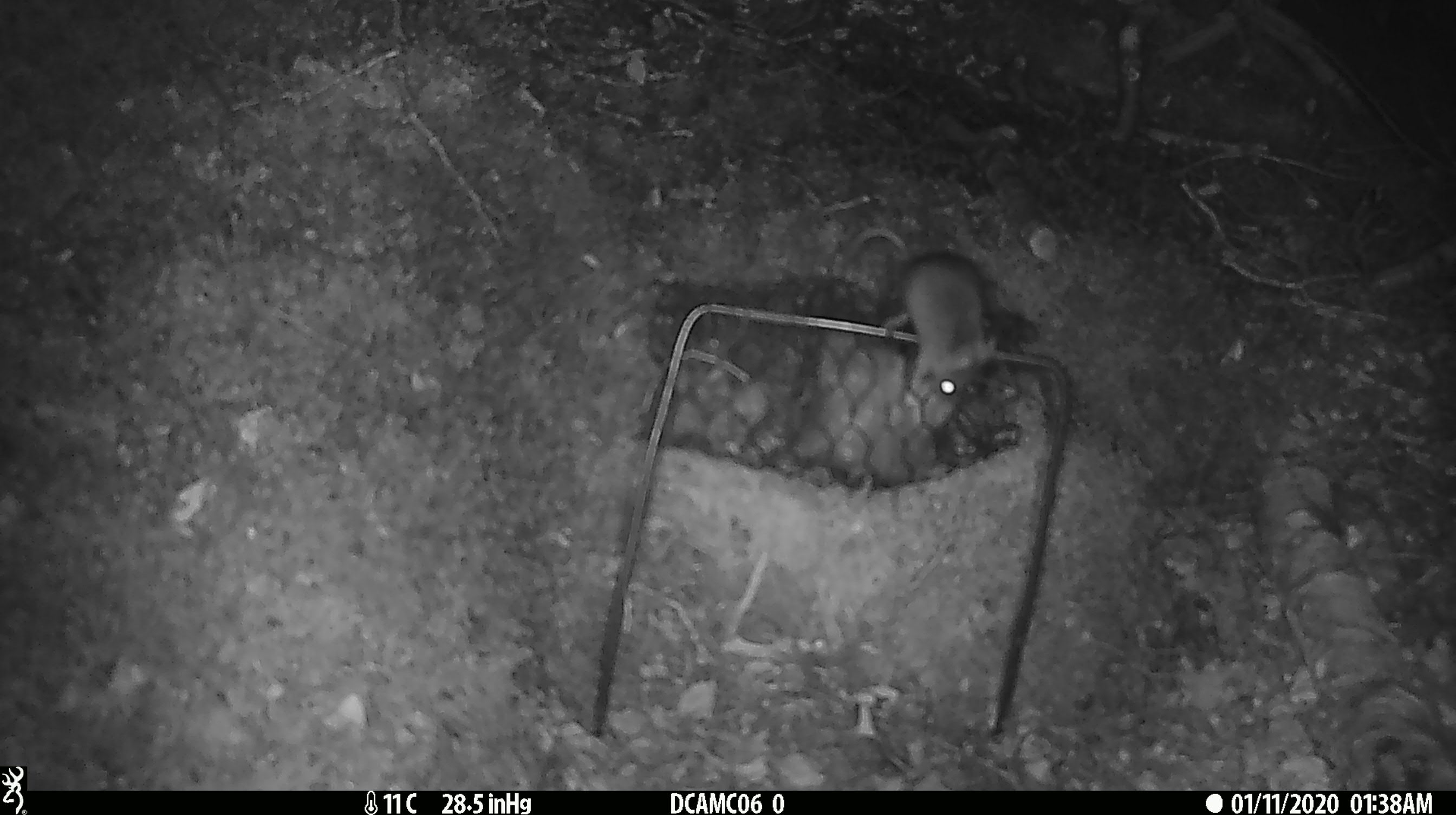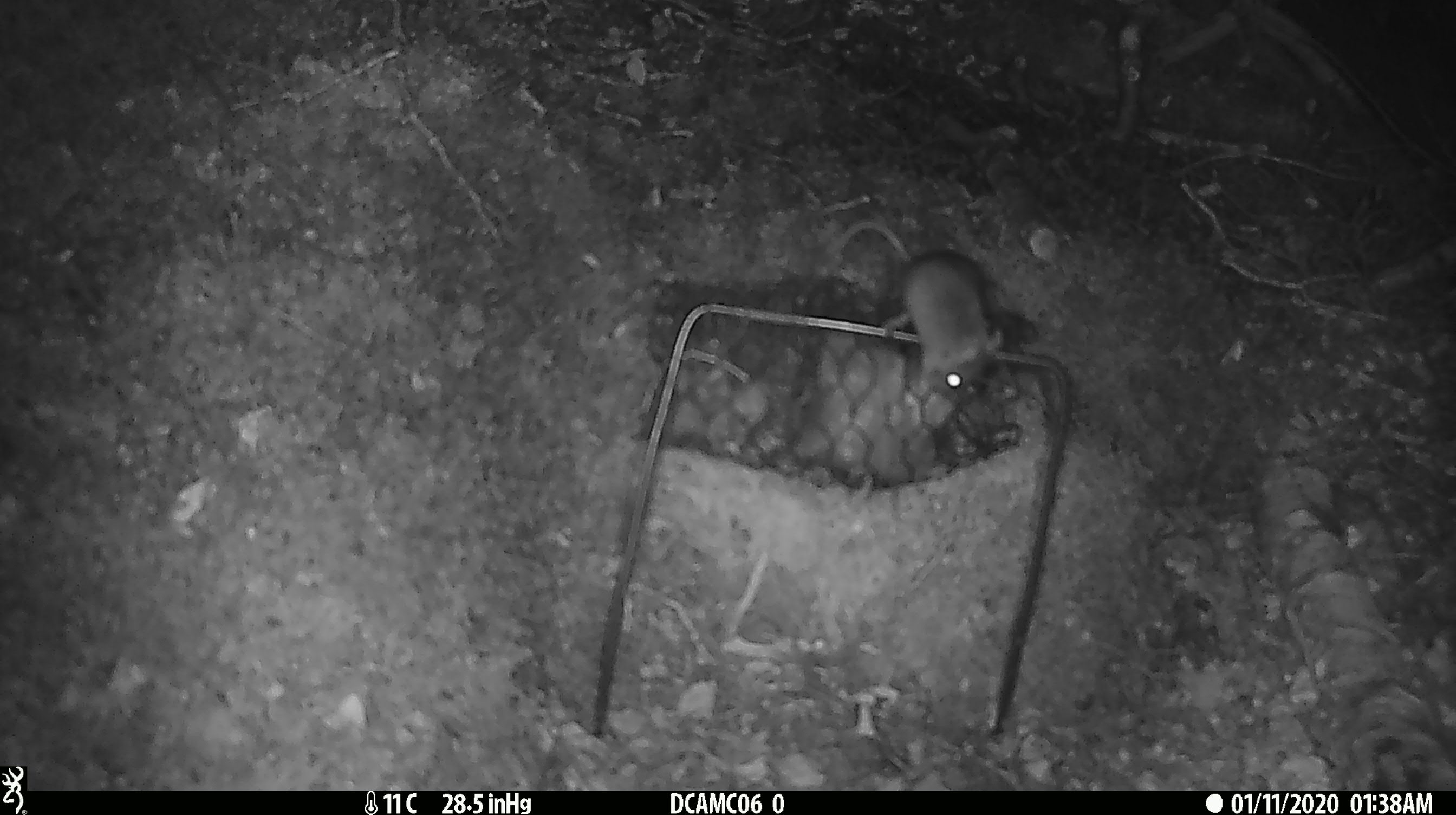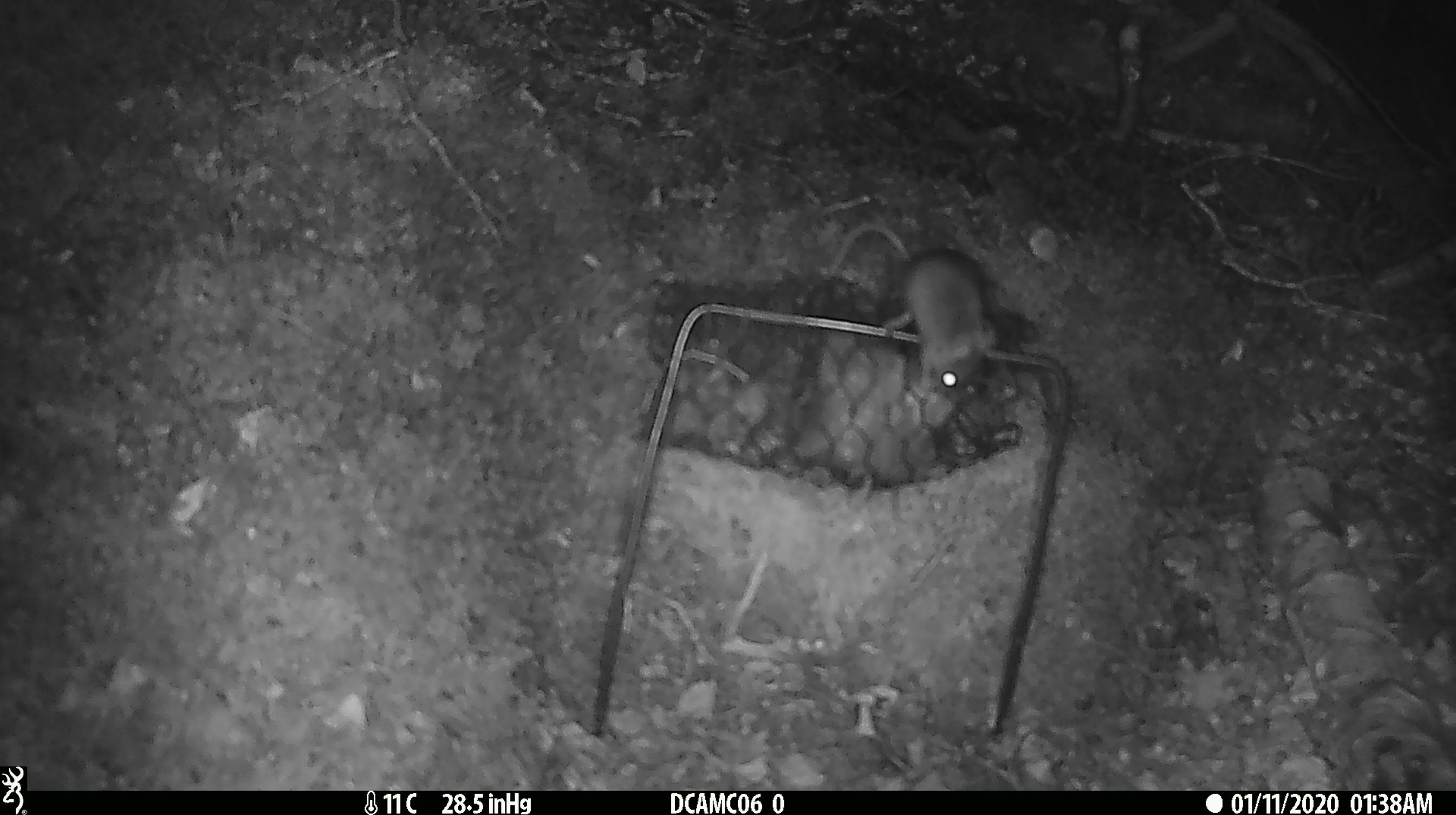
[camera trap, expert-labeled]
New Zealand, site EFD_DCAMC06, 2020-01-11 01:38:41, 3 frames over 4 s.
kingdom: Animalia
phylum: Chordata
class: Mammalia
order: Rodentia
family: Muridae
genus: Mus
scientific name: Mus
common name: mouse